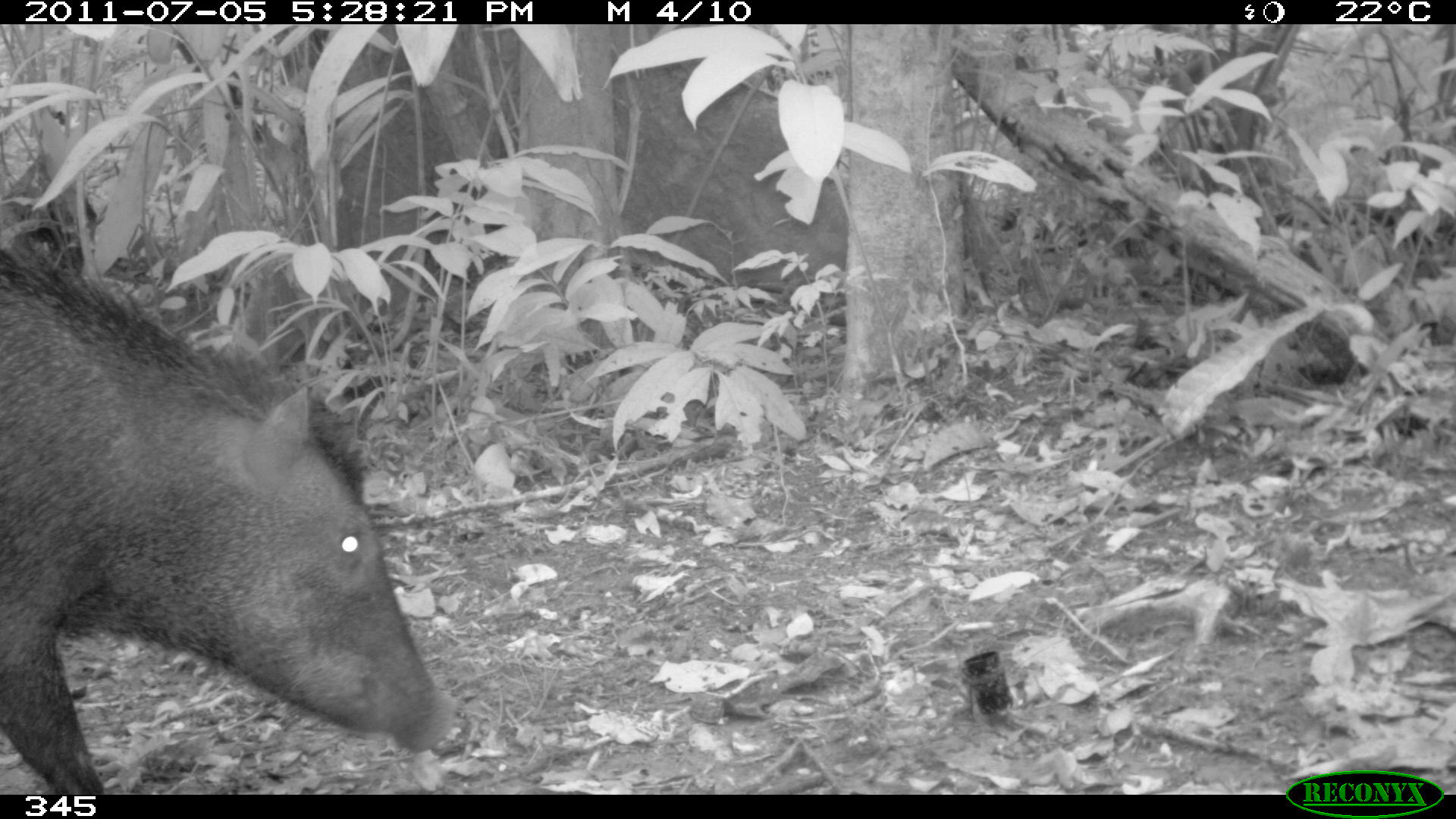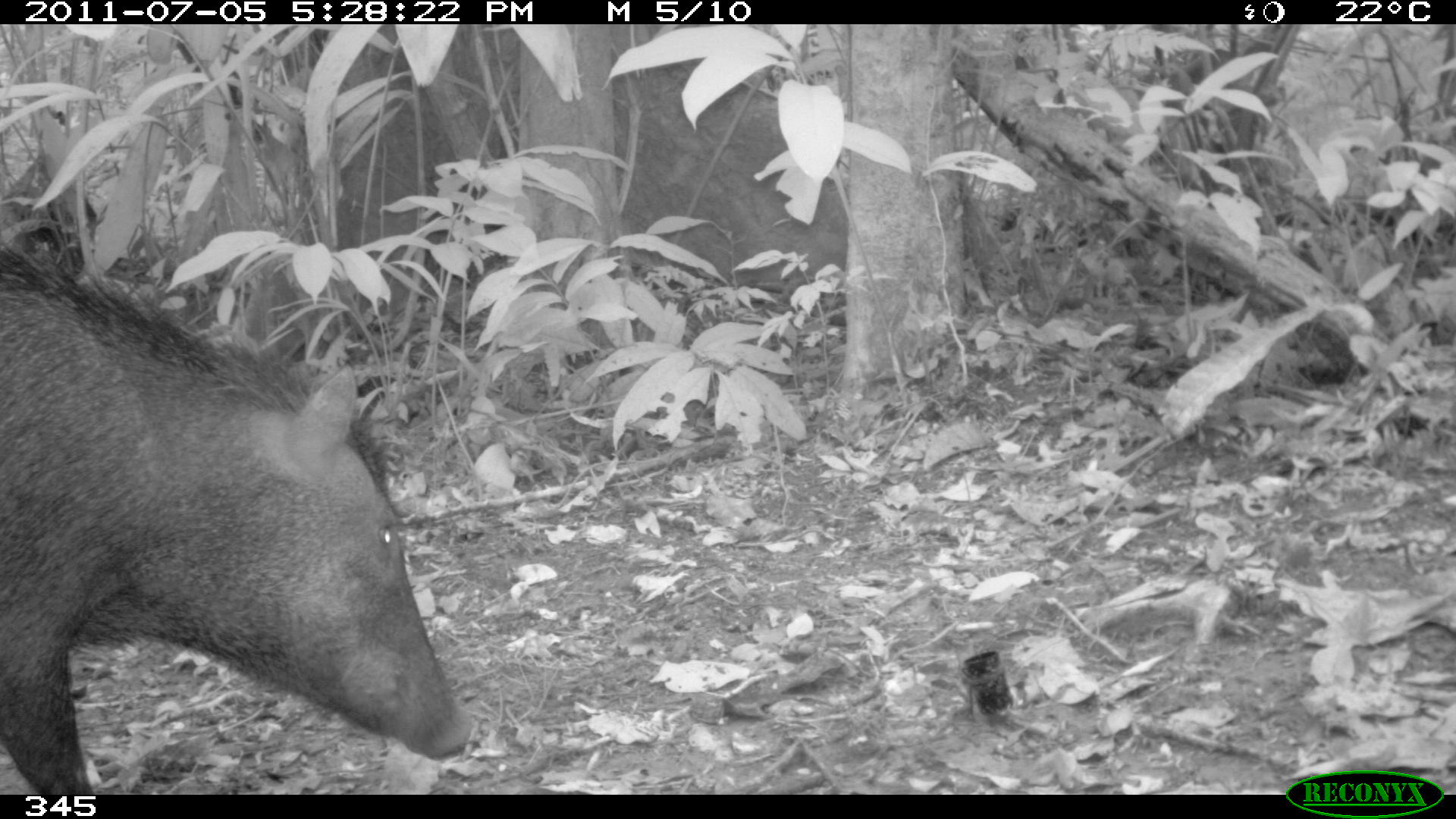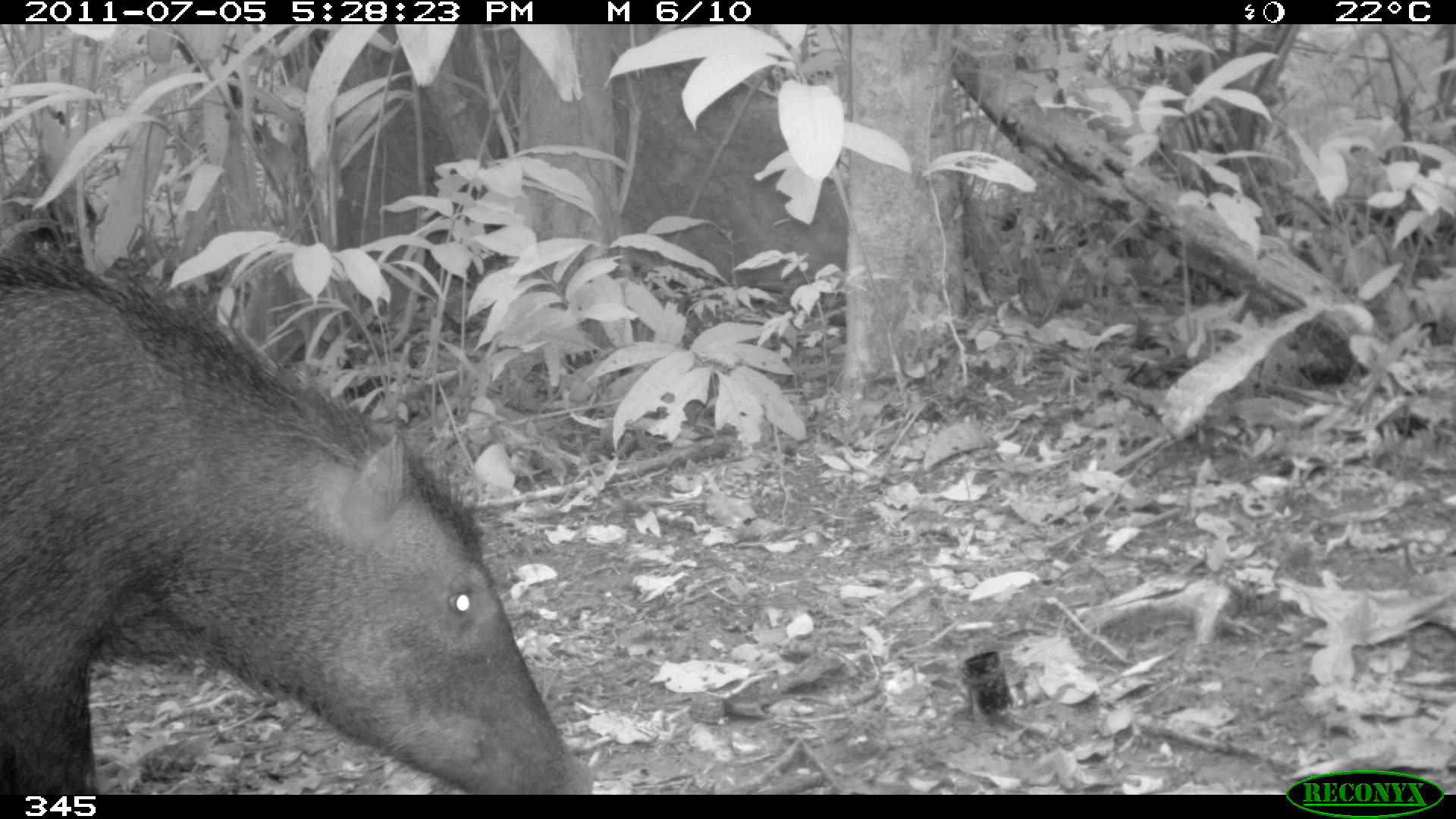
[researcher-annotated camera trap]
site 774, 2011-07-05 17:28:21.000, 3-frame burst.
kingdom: Animalia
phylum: Chordata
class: Mammalia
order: Artiodactyla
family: Tayassuidae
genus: Tayassu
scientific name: Tayassu pecari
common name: white-lipped peccary